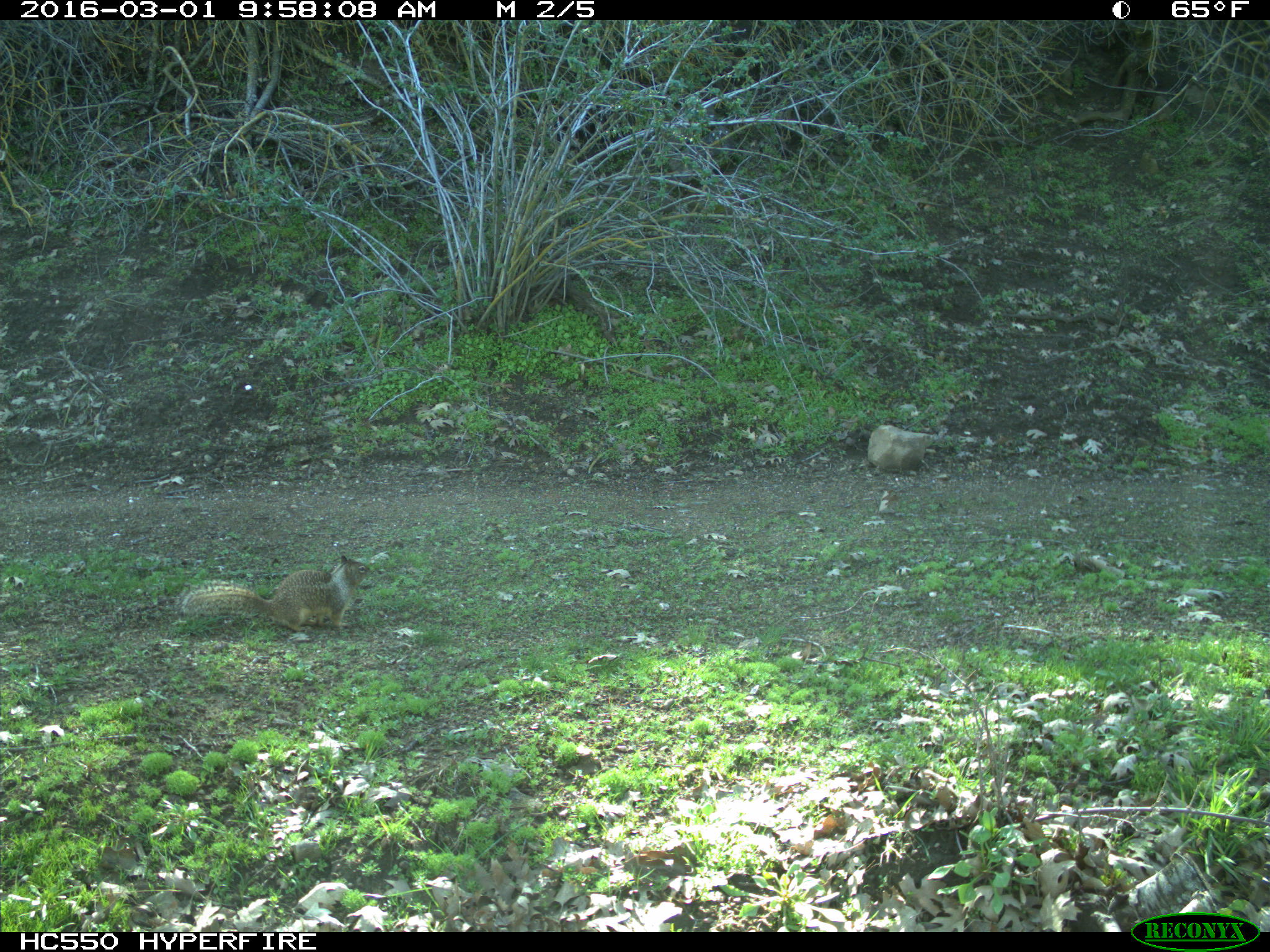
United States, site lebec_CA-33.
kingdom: Animalia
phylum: Chordata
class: Mammalia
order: Rodentia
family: Sciuridae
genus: Otospermophilus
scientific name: Otospermophilus beecheyi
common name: california ground squirrel